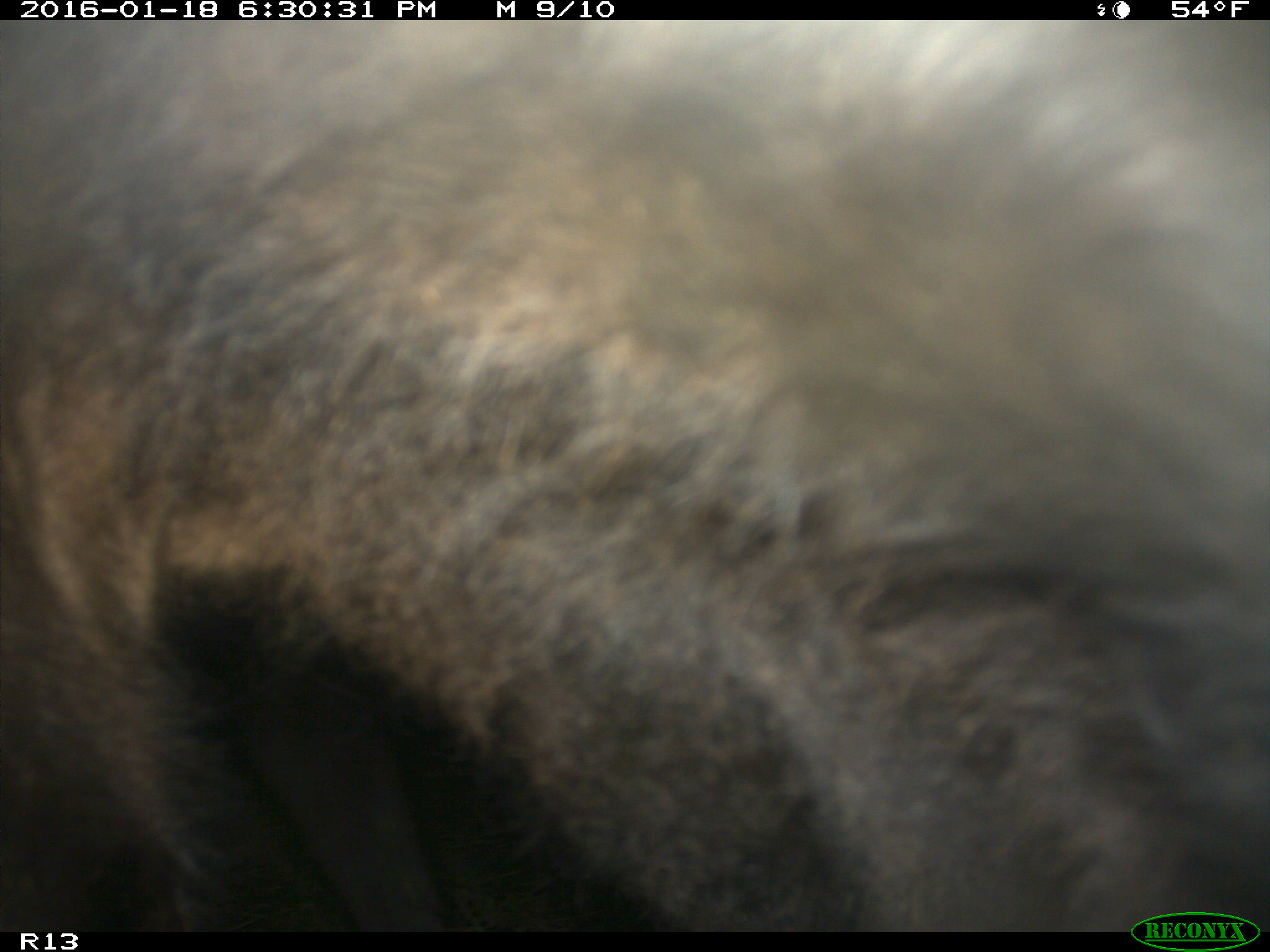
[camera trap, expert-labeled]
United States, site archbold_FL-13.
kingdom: Animalia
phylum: Chordata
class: Mammalia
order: Artiodactyla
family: Bovidae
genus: Bos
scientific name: Bos taurus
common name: domestic cow